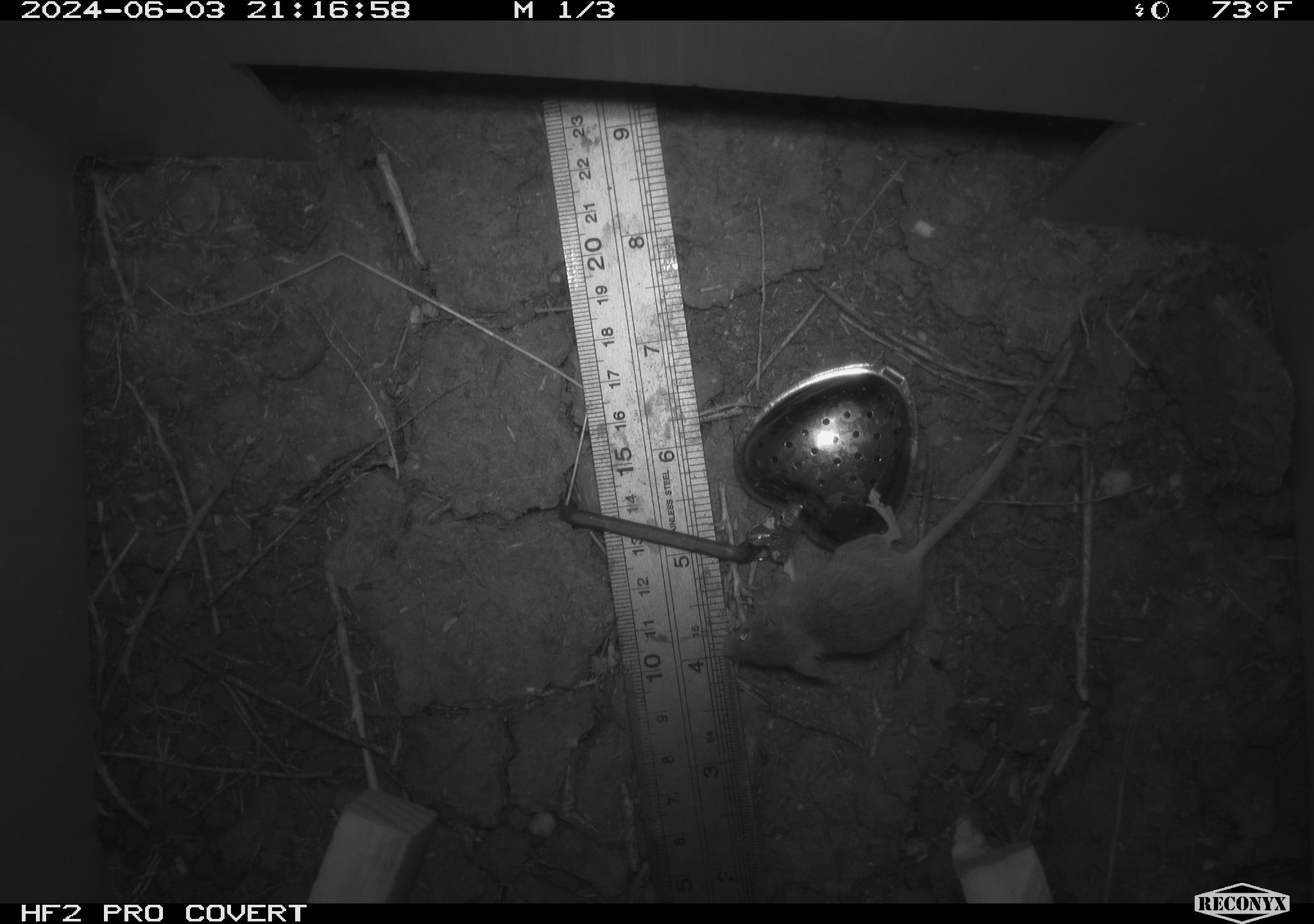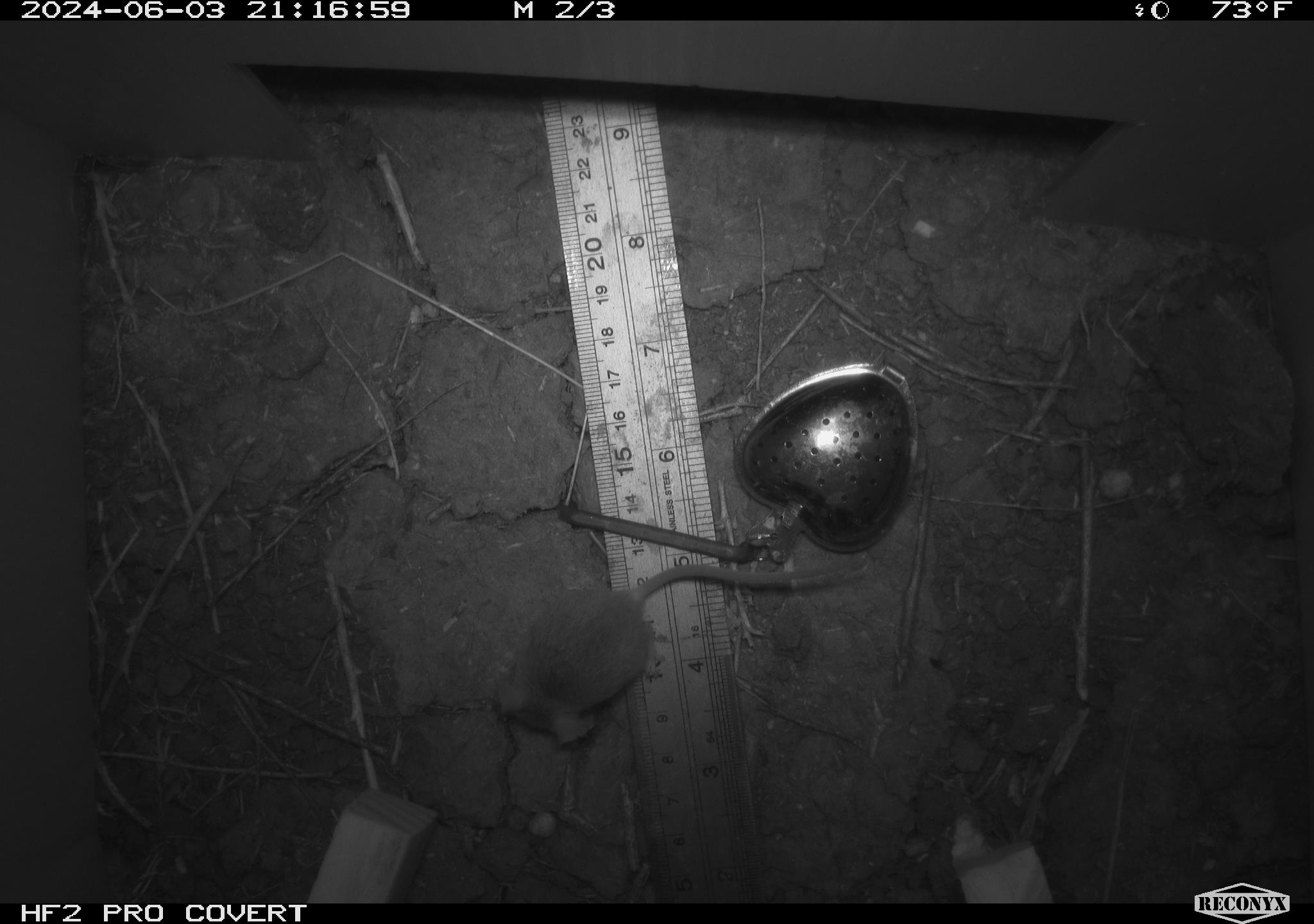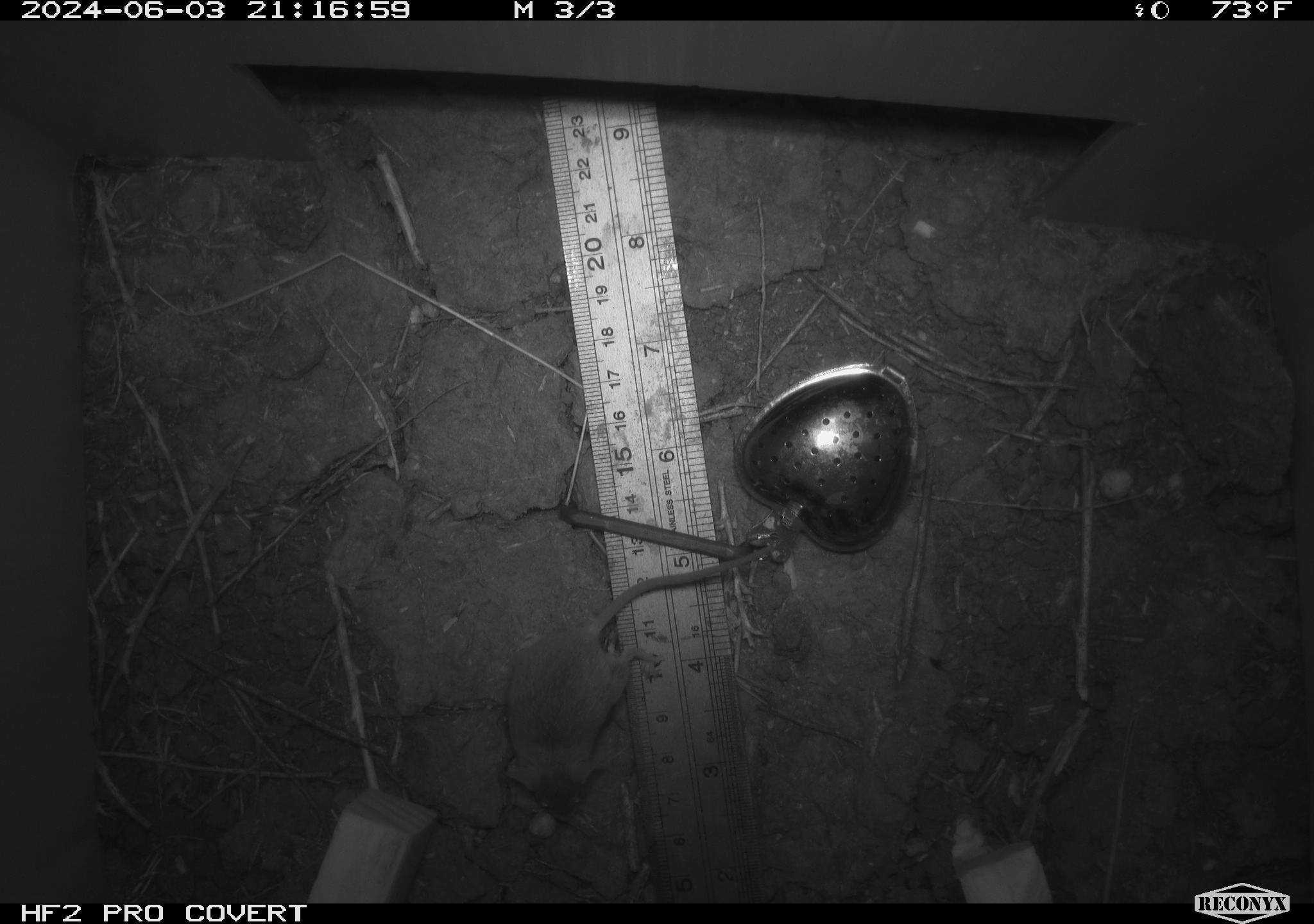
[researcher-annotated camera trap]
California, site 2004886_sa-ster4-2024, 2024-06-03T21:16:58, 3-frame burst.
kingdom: Animalia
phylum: Chordata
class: Mammalia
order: Rodentia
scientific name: Rodentia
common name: mouse species